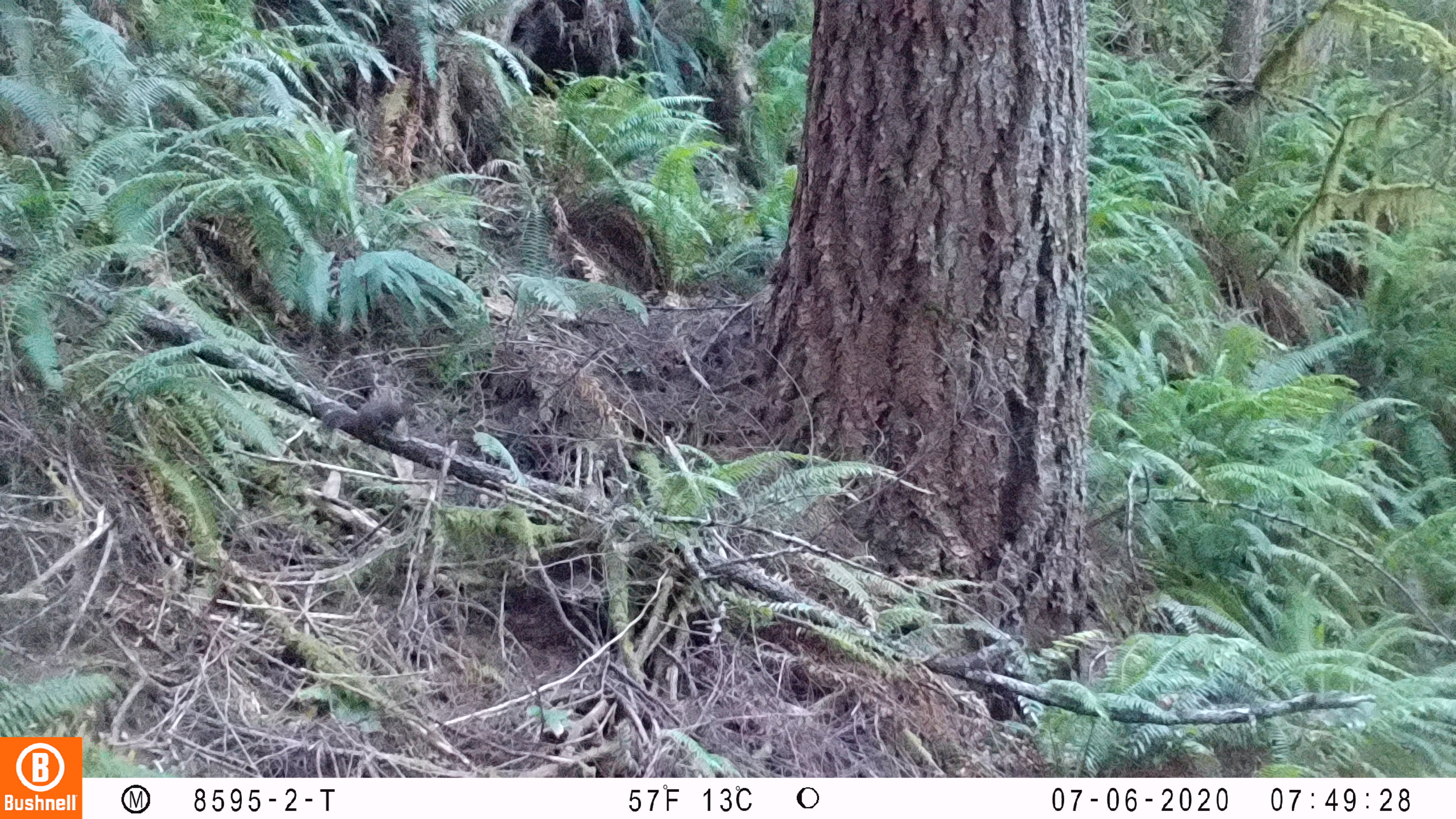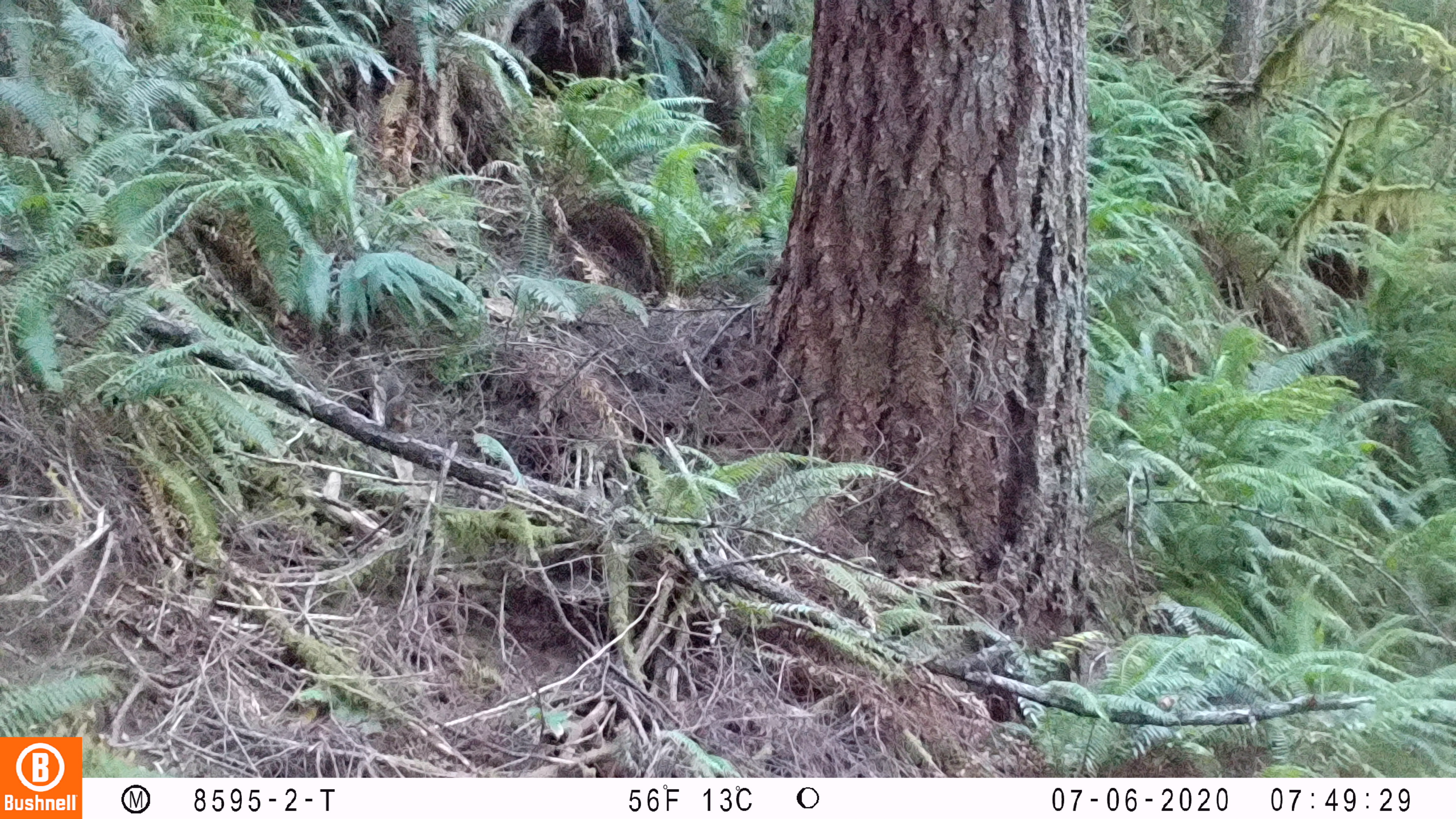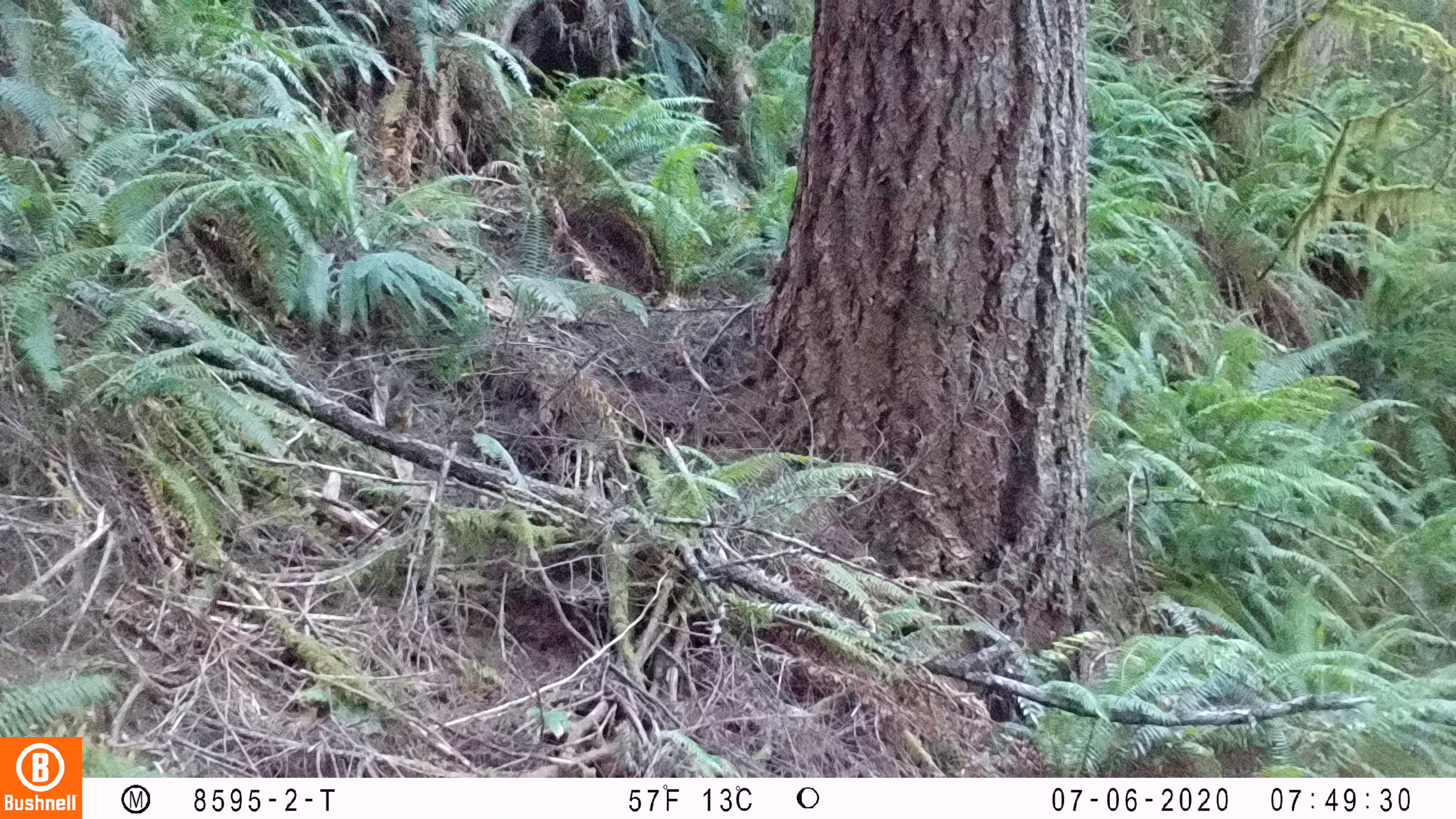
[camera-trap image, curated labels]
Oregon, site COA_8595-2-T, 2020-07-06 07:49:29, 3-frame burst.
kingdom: Animalia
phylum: Chordata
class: Mammalia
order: Rodentia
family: Sciuridae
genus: Tamiasciurus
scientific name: Tamiasciurus douglasii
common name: douglas squirrel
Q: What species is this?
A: Douglas squirrel (Tamiasciurus douglasii).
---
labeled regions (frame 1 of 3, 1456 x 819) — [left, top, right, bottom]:
douglas squirrel: [318, 393, 416, 437]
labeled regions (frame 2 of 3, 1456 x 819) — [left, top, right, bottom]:
douglas squirrel: [376, 370, 416, 433]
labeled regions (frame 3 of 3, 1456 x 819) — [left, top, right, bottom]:
douglas squirrel: [381, 372, 419, 436]